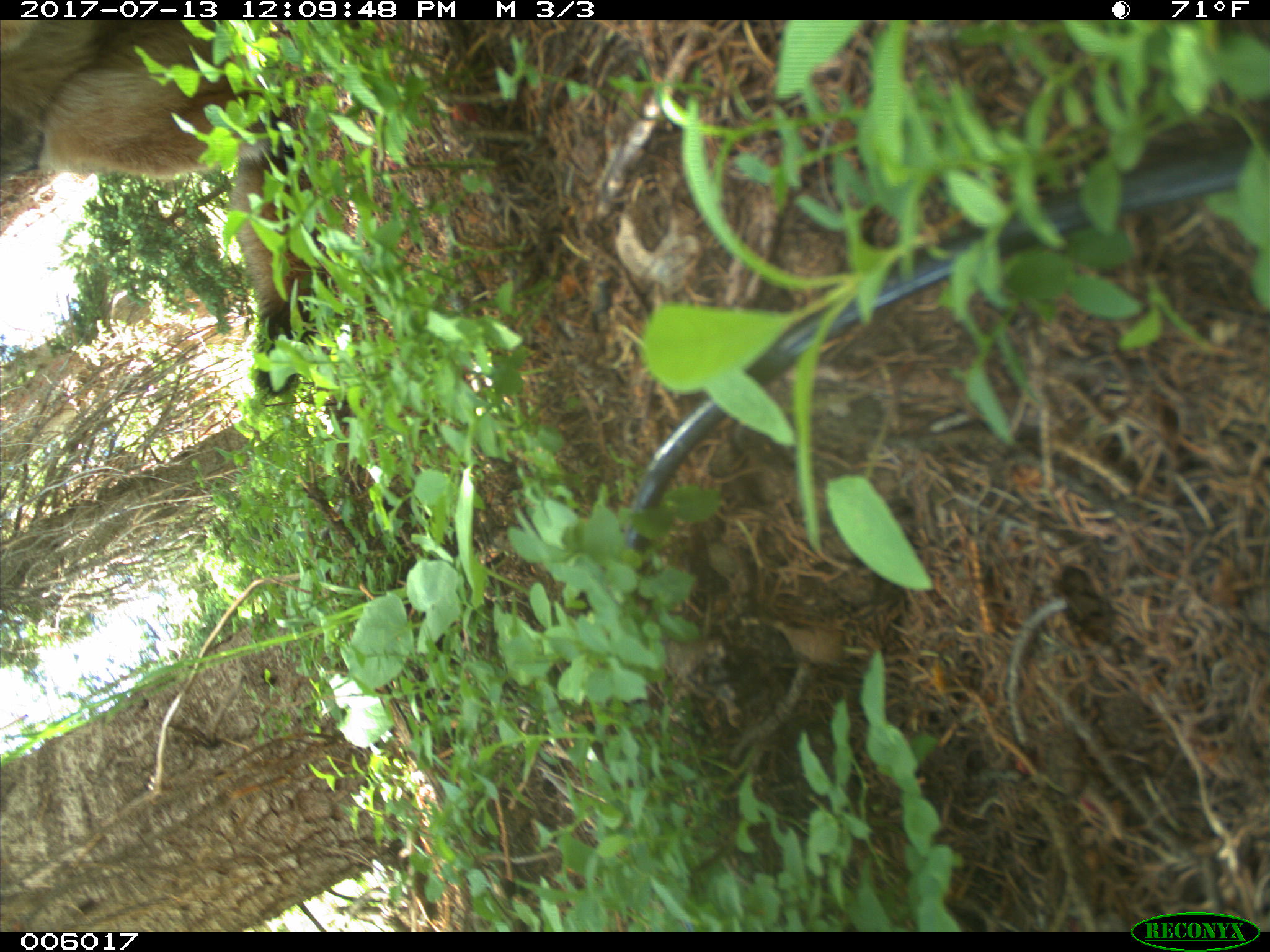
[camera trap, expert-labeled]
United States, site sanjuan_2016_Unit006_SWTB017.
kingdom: Animalia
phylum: Chordata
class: Mammalia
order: Carnivora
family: Canidae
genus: Canis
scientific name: Canis familiaris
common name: domestic dog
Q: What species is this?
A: Canis familiaris (domestic dog).